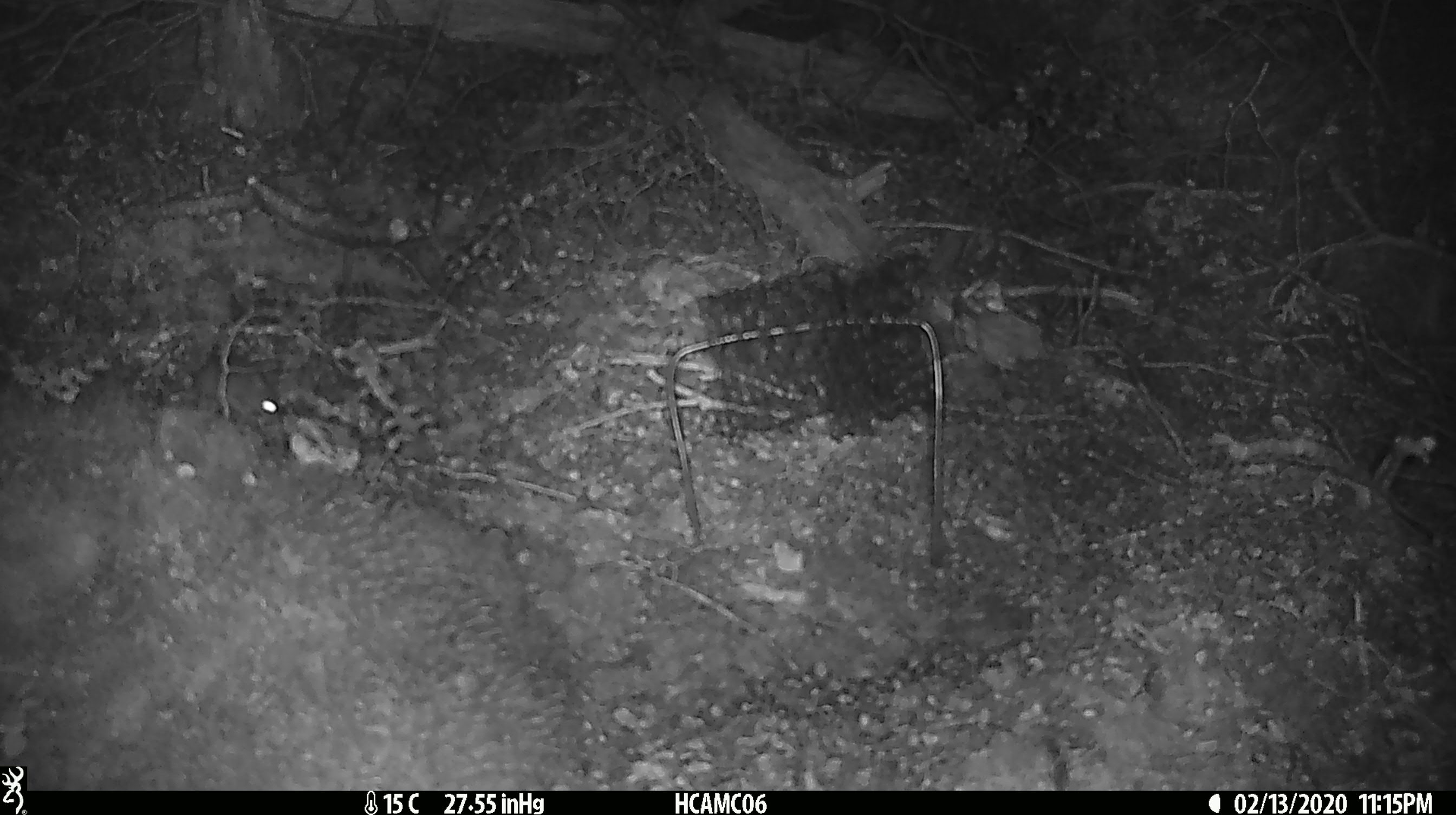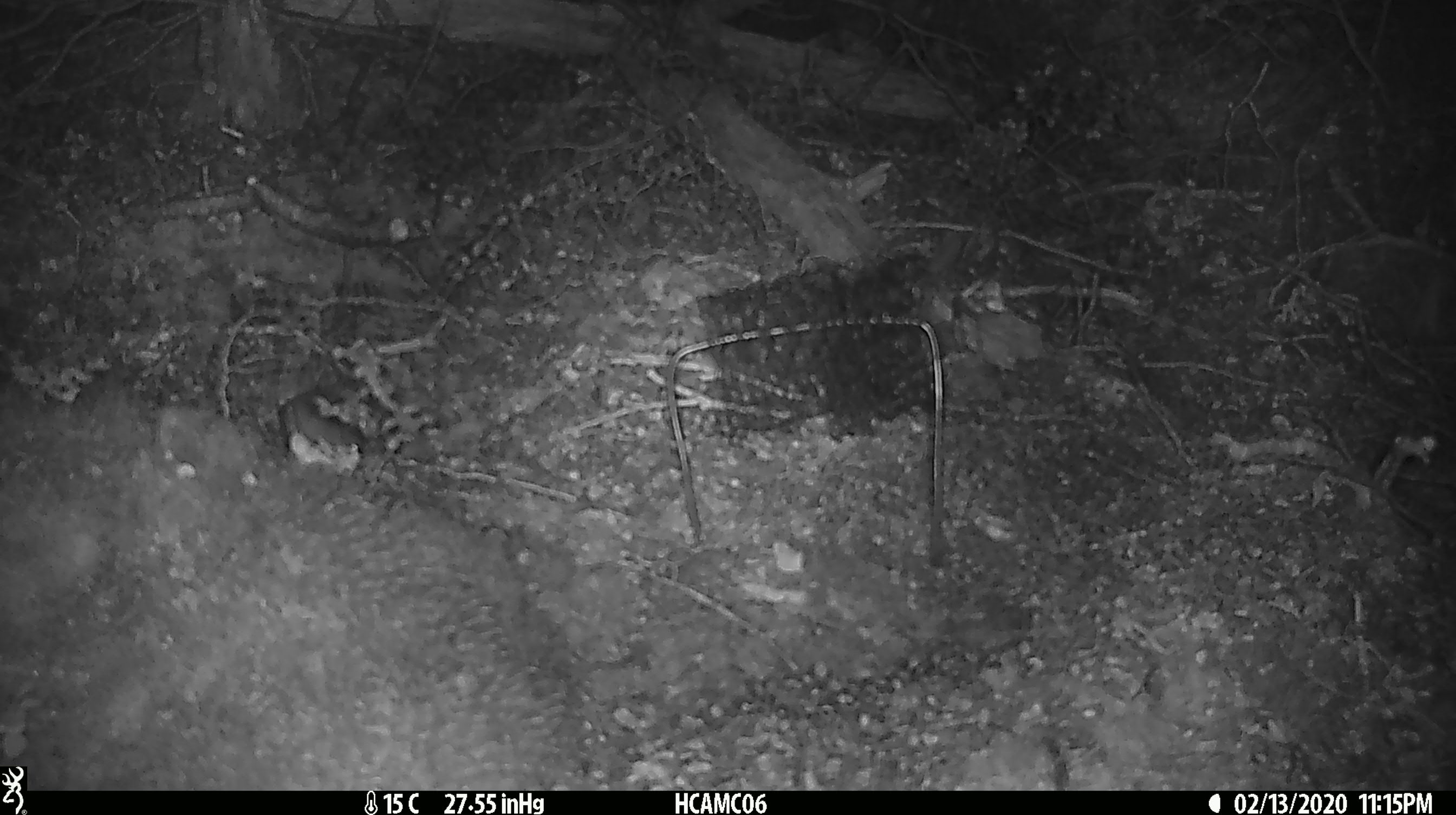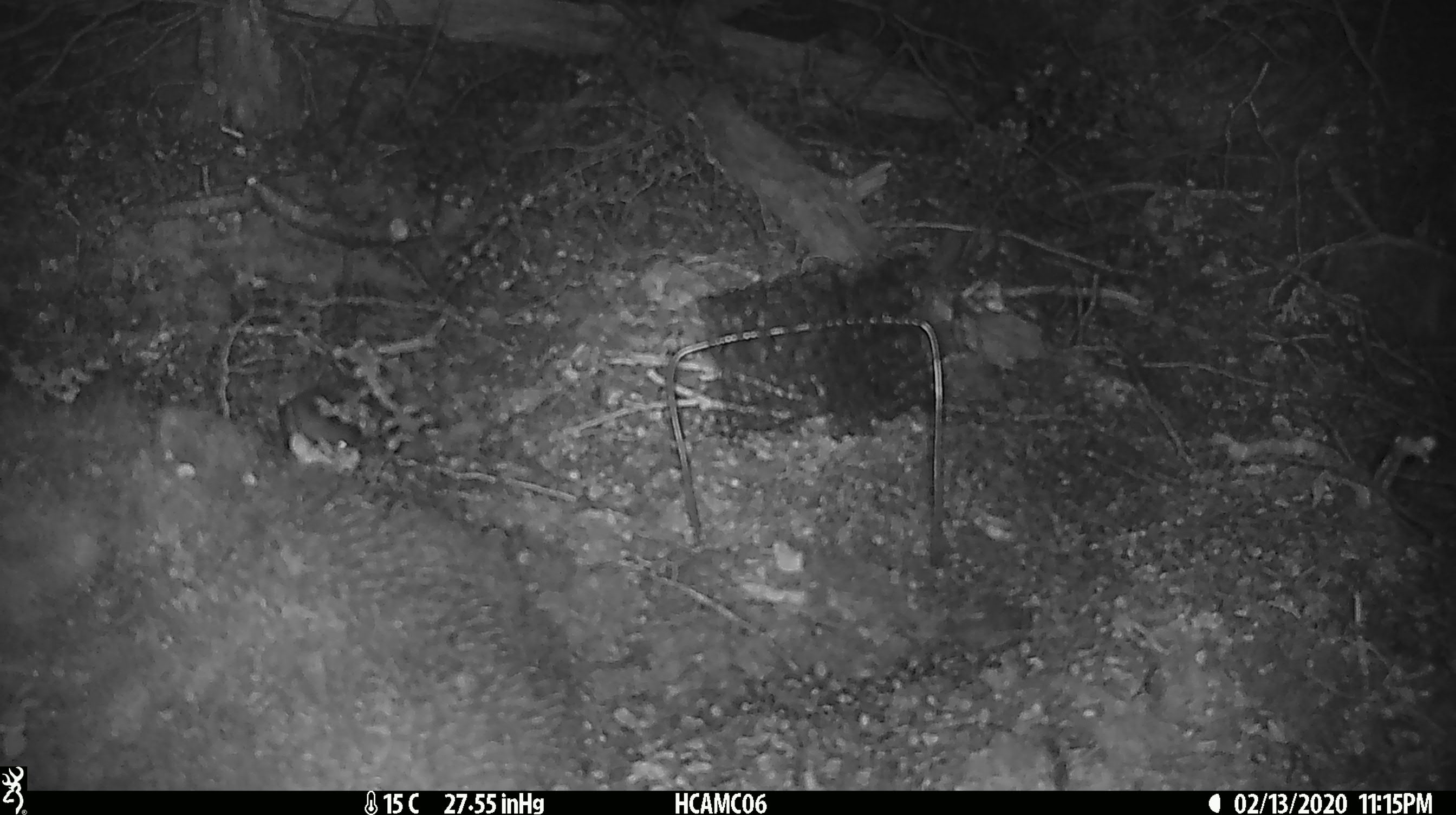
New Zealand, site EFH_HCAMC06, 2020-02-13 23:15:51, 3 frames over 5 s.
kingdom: Animalia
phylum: Chordata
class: Mammalia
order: Rodentia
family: Muridae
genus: Mus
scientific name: Mus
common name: mouse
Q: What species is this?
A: Mouse (Mus).